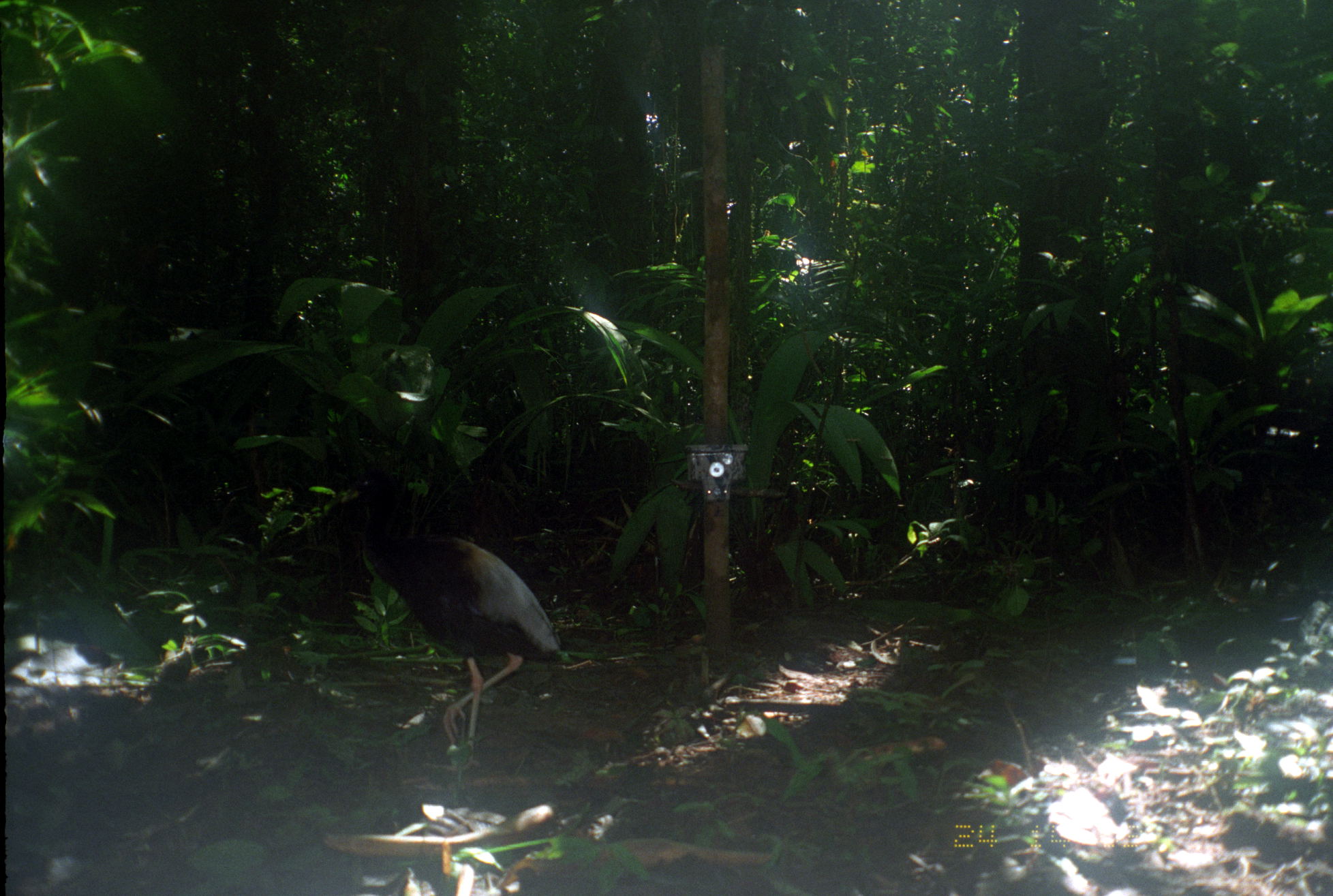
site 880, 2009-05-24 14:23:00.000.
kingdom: Animalia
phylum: Chordata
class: Aves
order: Gruiformes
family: Psophiidae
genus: Psophia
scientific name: Psophia crepitans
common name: gray-winged trumpeter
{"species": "Psophia crepitans (gray-winged trumpeter)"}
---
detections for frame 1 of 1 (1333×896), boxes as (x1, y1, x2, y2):
psophia crepitans: (339, 465, 563, 773)